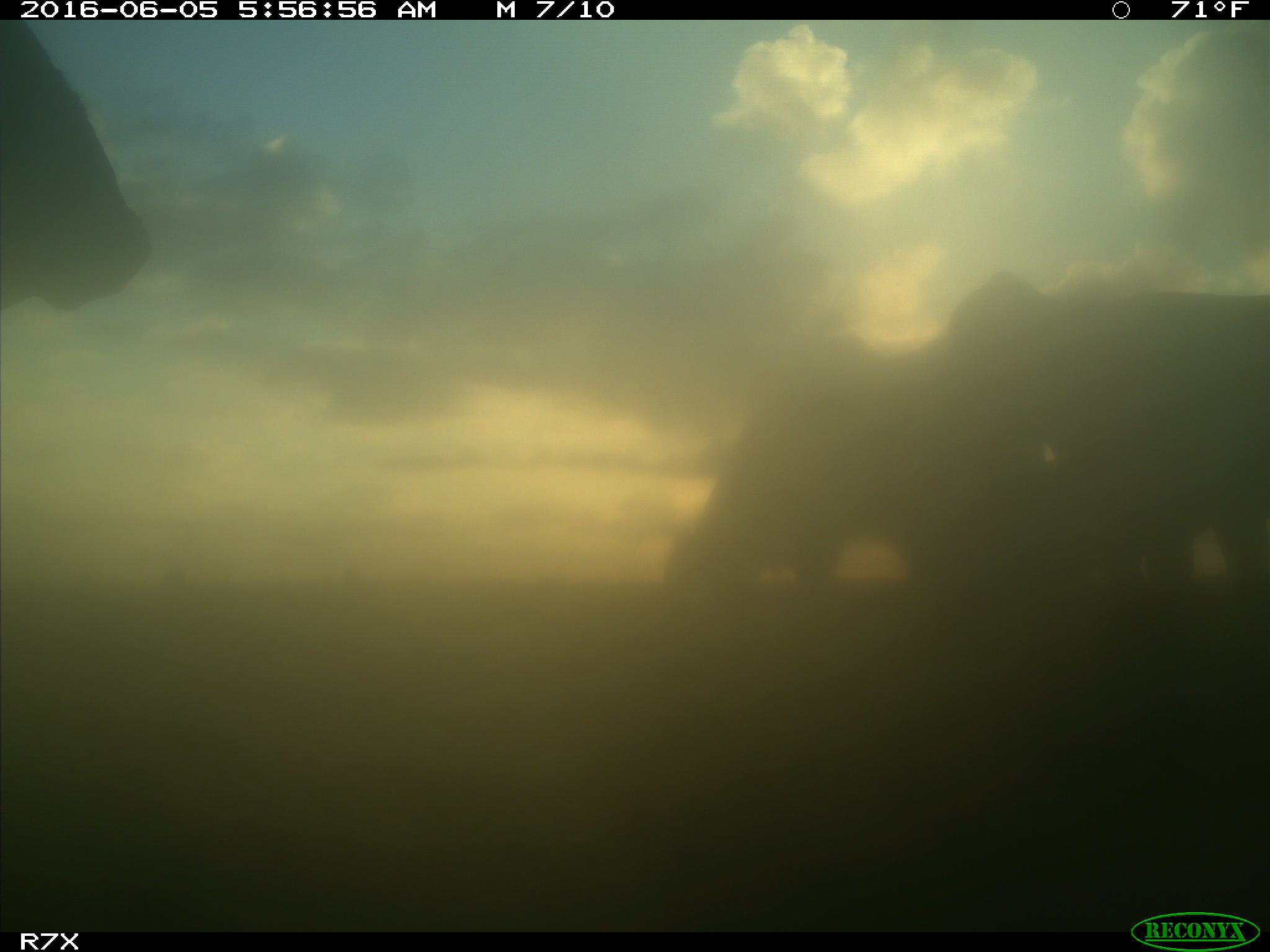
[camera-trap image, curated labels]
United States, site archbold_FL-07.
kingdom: Animalia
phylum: Chordata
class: Mammalia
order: Artiodactyla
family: Bovidae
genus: Bos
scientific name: Bos taurus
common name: domestic cow